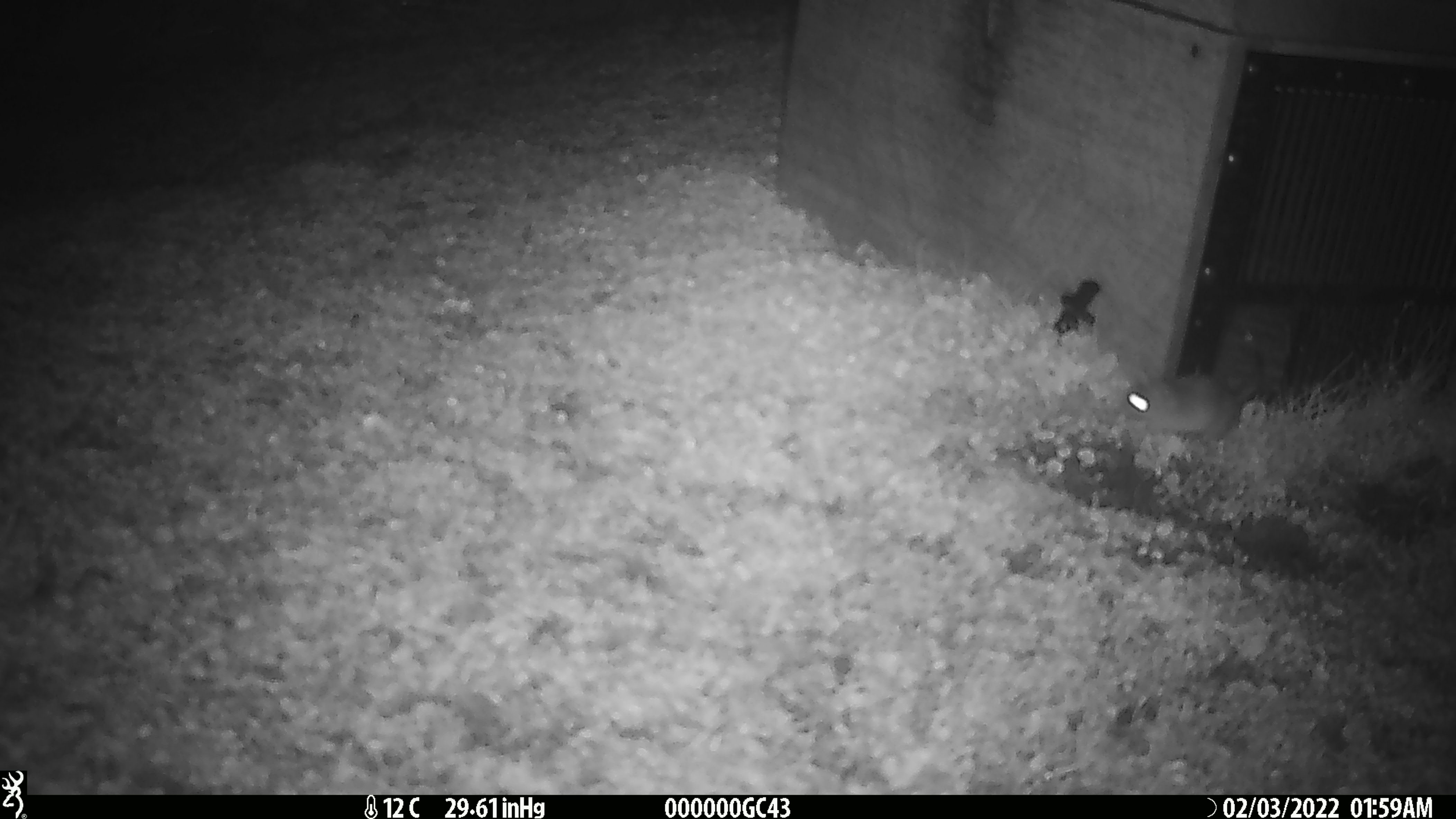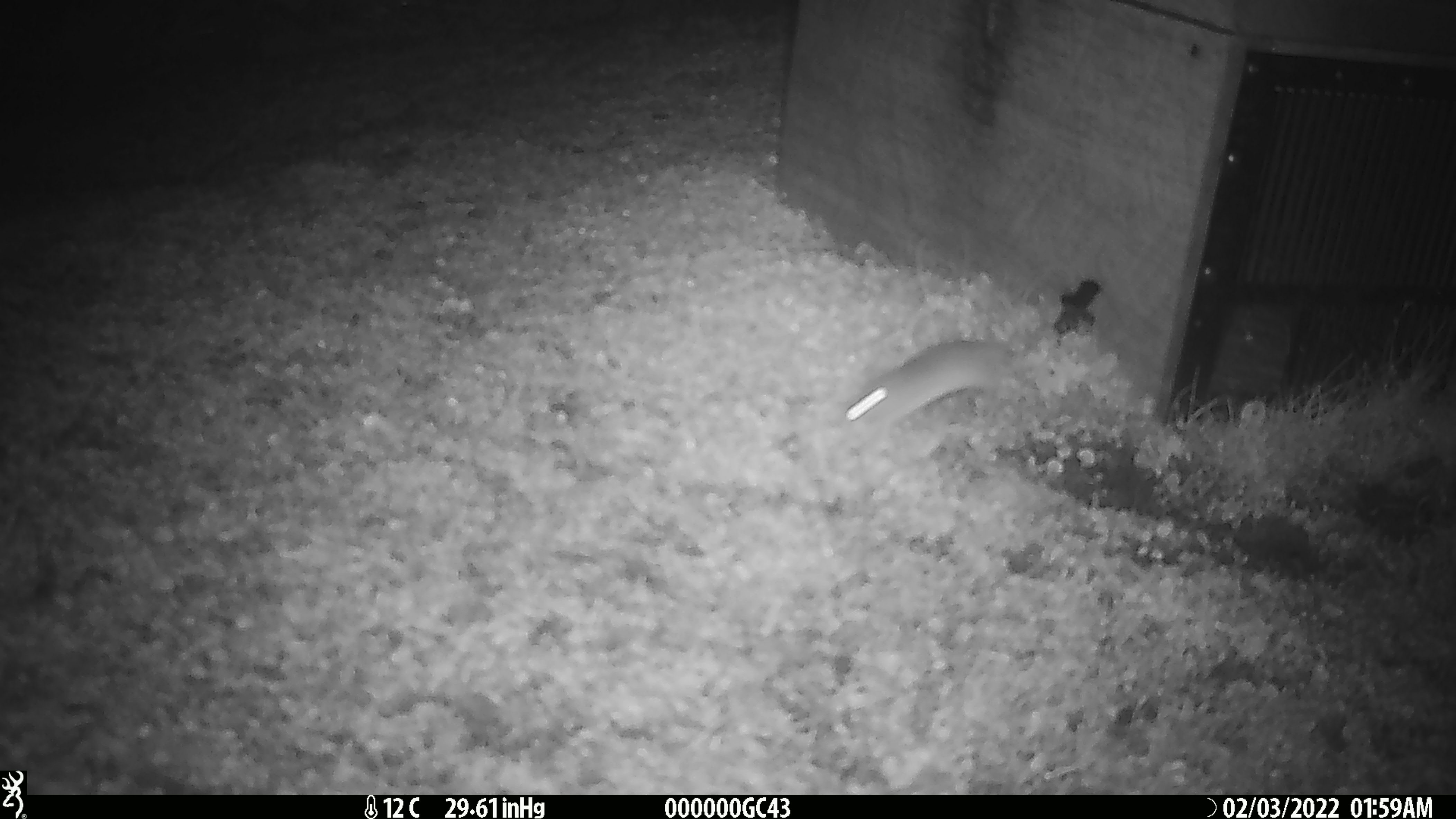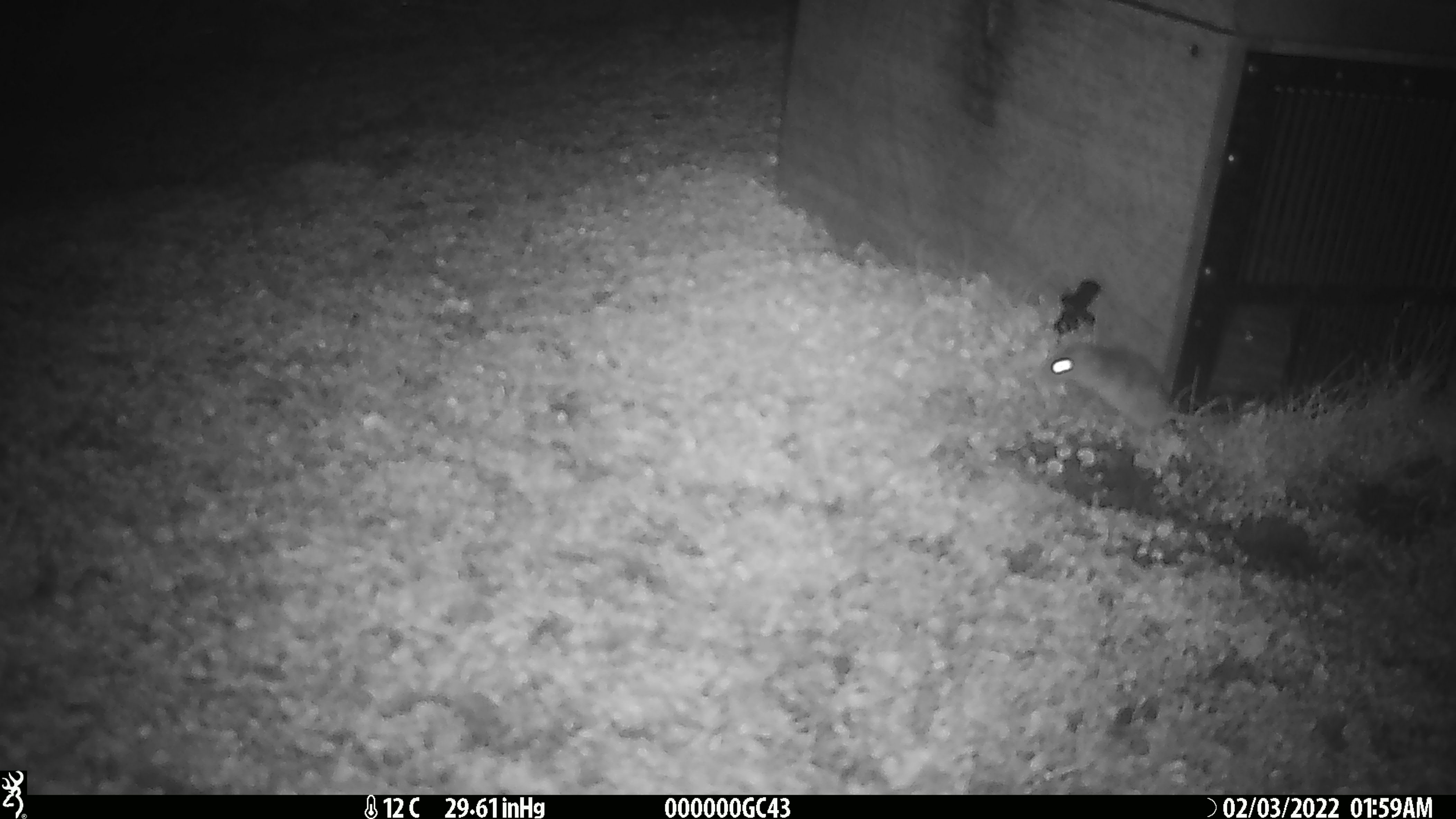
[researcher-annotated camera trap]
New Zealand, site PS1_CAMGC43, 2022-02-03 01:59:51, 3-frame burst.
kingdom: Animalia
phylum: Chordata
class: Mammalia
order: Rodentia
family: Muridae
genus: Mus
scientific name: Mus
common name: mouse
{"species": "mouse (Mus)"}